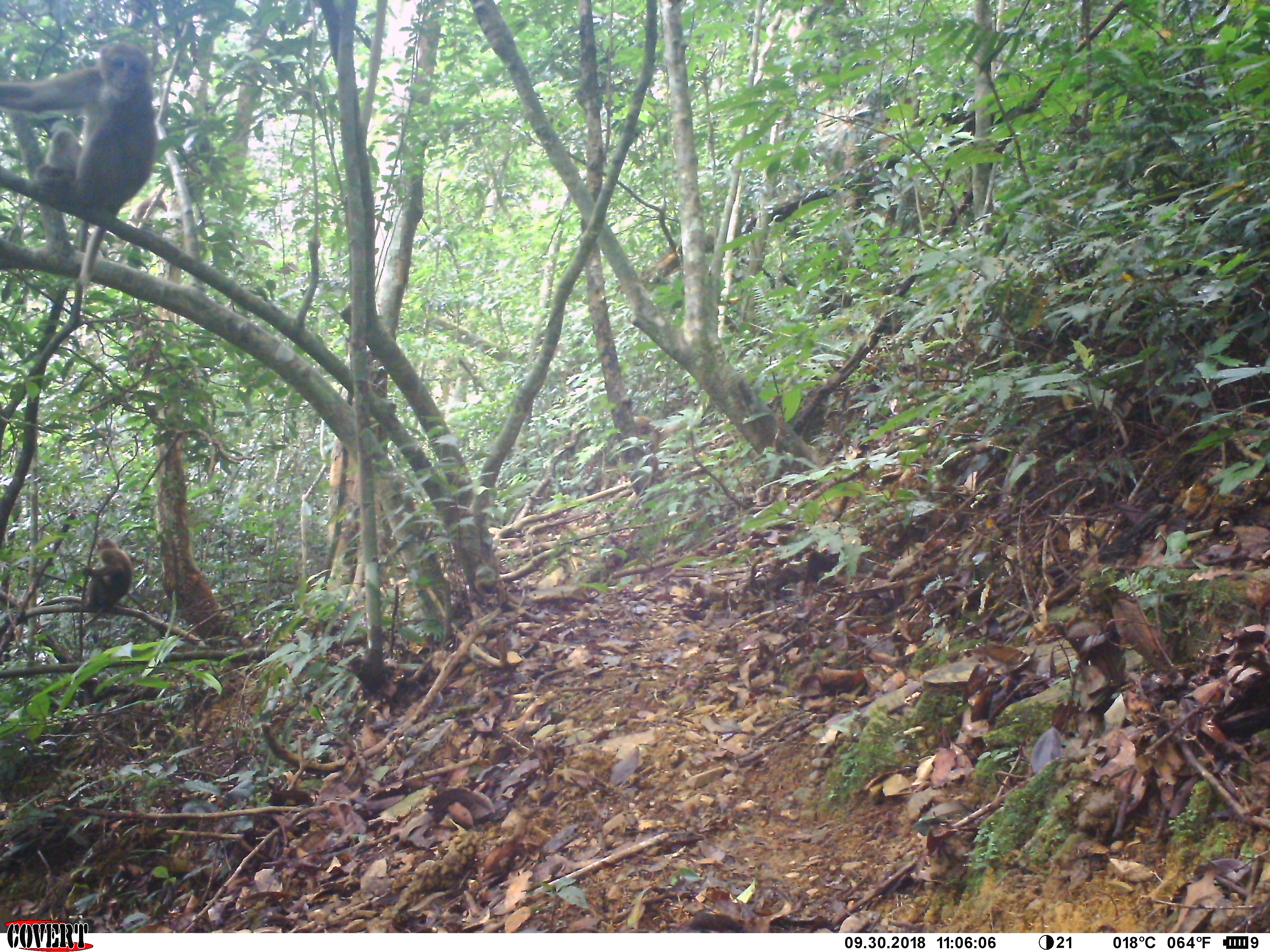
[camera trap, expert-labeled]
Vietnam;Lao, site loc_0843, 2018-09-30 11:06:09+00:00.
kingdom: Animalia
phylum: Chordata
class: Mammalia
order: Primates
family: Cercopithecidae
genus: Macaca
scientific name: Macaca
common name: macaque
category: macaque not stump tailed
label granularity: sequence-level